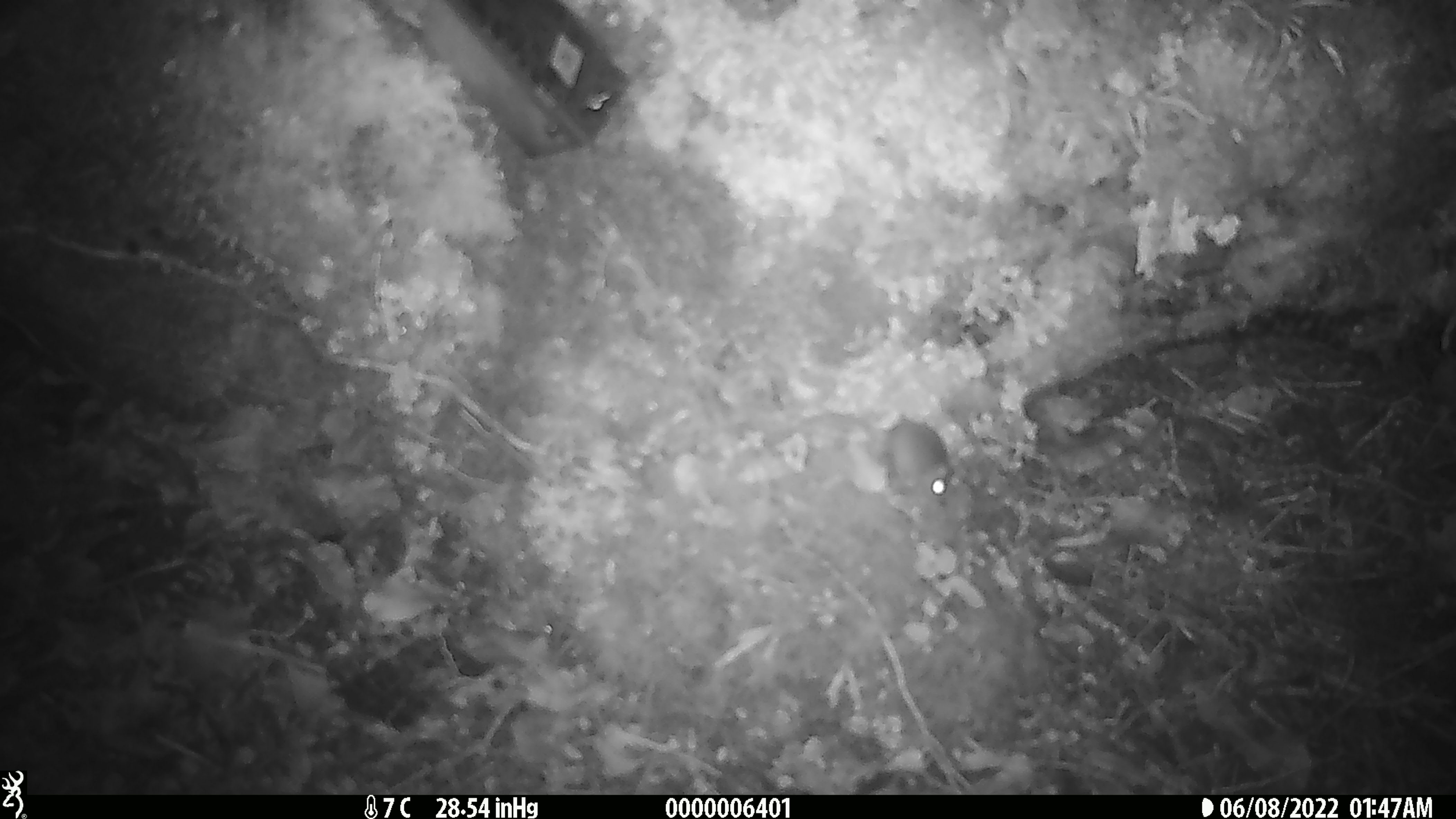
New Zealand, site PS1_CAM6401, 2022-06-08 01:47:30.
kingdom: Animalia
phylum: Chordata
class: Mammalia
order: Rodentia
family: Muridae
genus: Mus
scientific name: Mus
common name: mouse